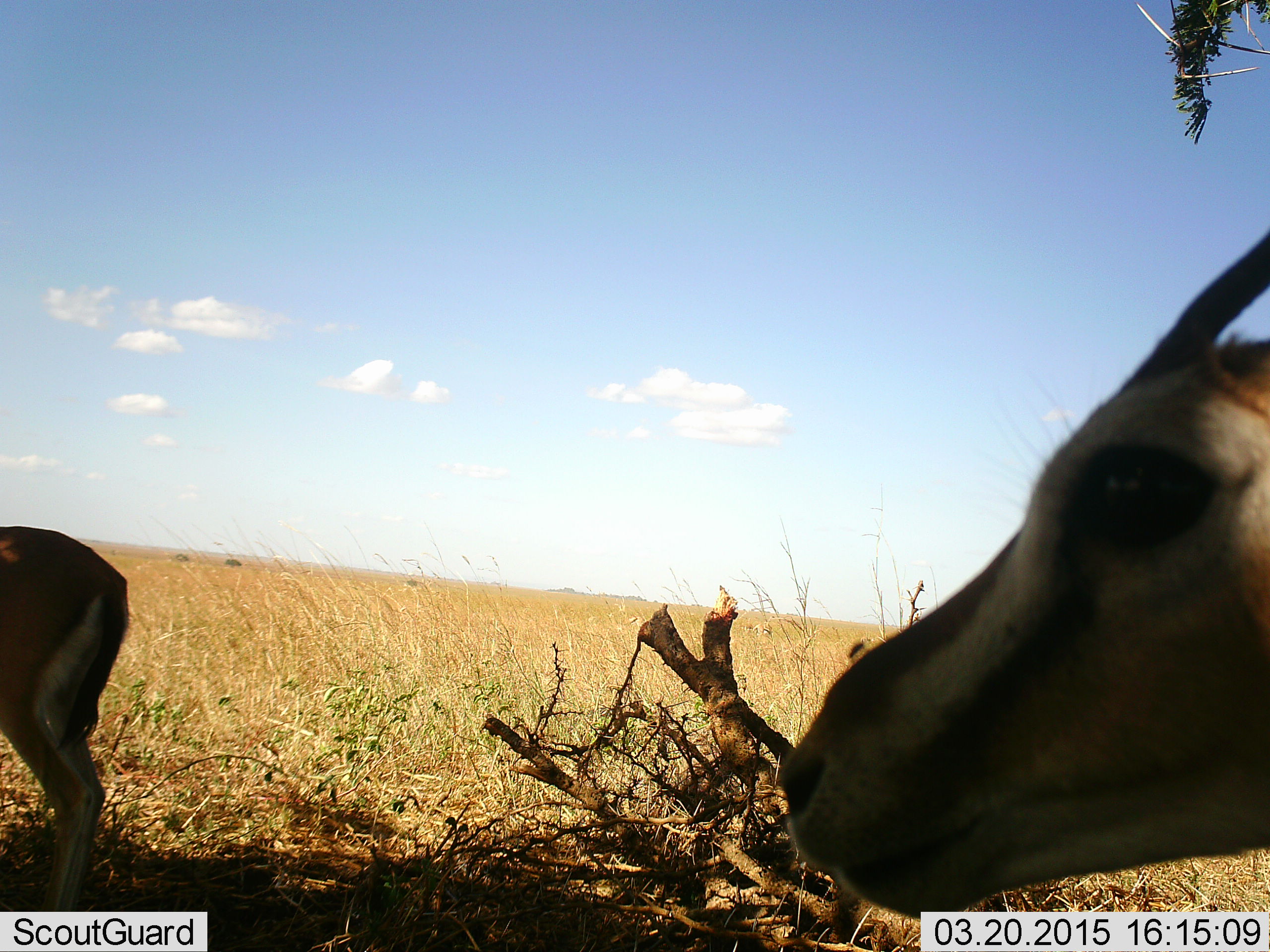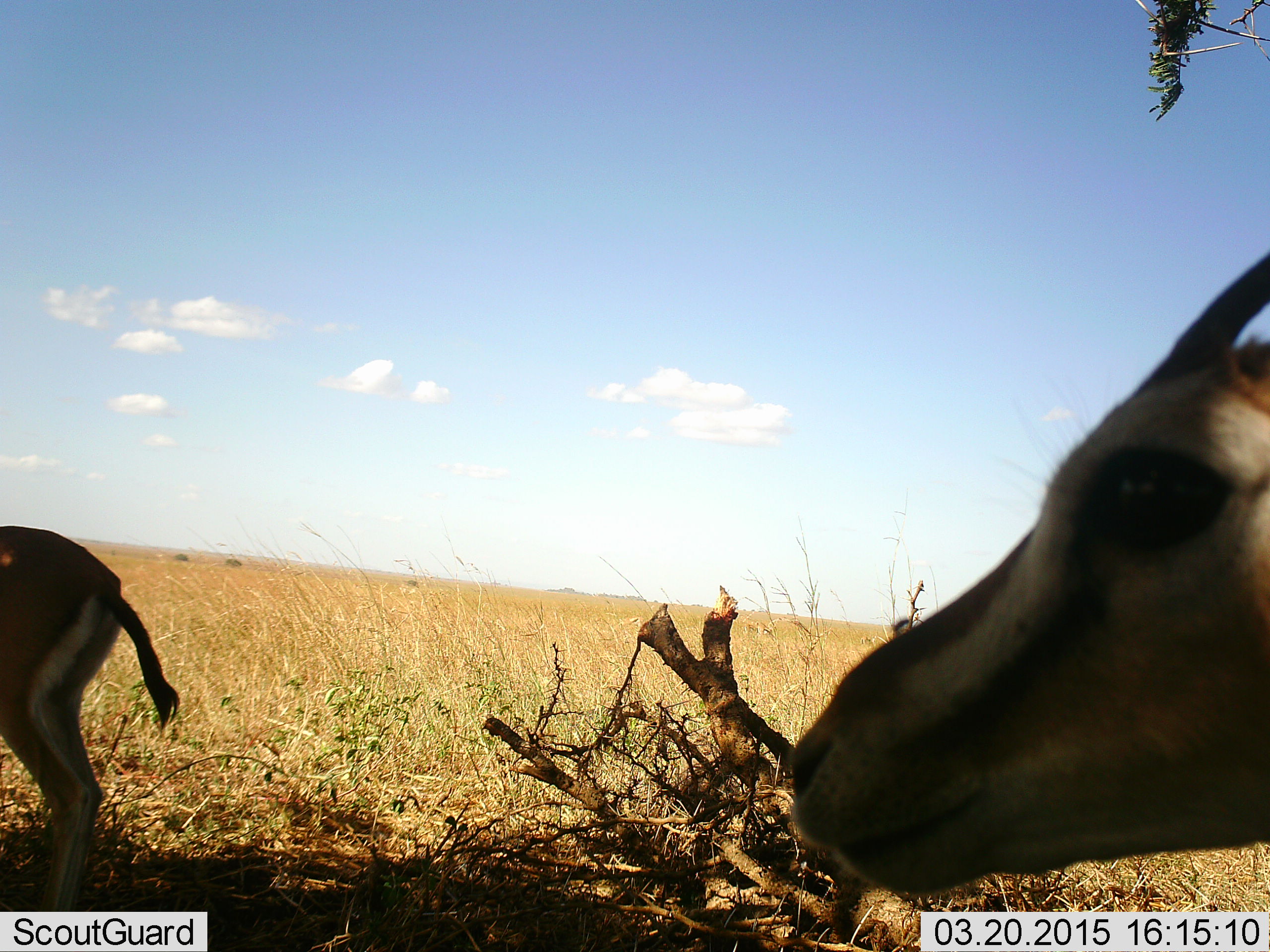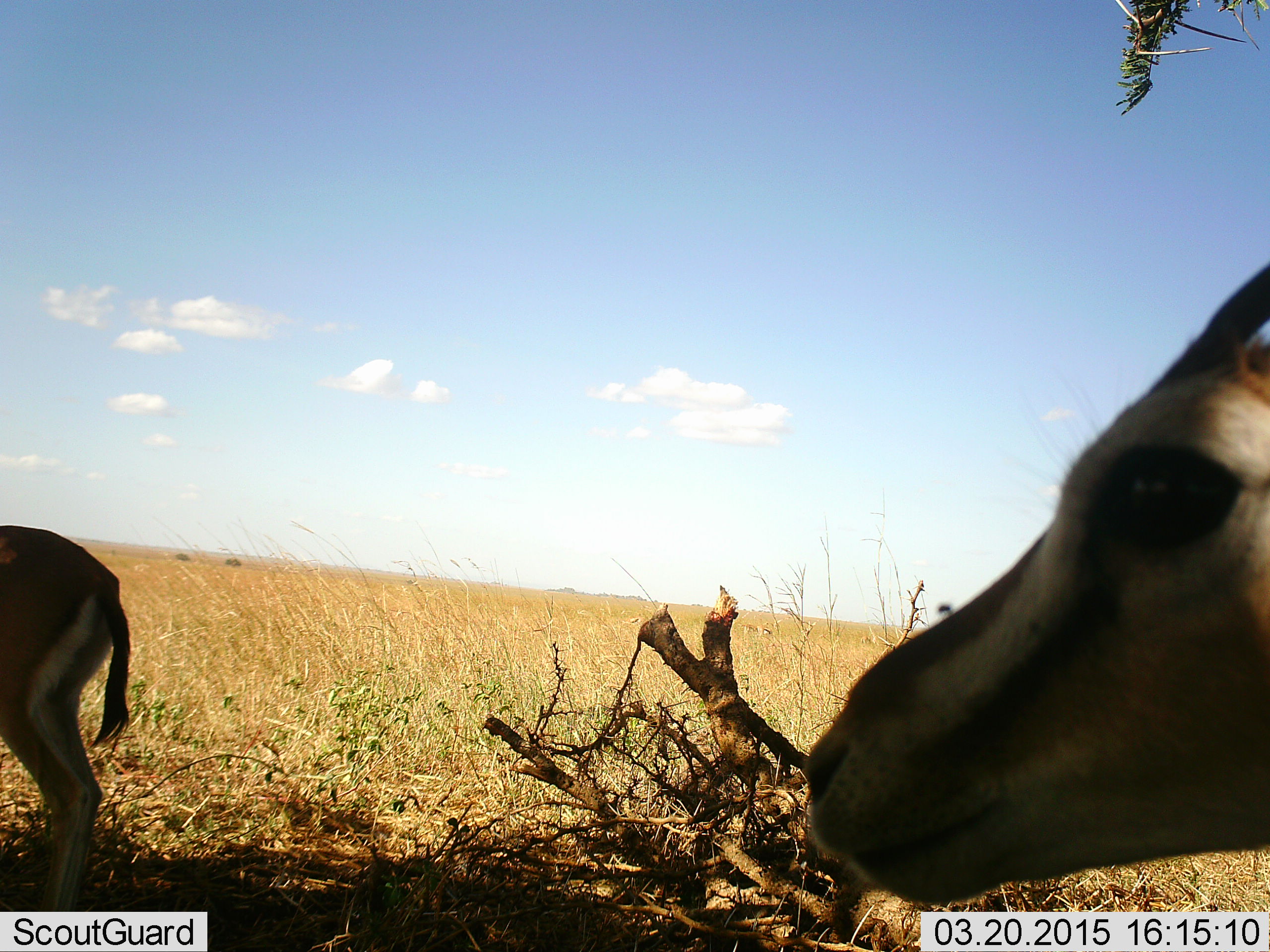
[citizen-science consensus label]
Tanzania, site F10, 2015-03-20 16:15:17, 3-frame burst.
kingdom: Animalia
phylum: Chordata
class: Mammalia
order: Artiodactyla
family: Bovidae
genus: Eudorcas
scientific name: Eudorcas thomsonii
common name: thomson's gazelle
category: gazellethomsons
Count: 2.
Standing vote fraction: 80%.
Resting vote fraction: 0%.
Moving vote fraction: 10%.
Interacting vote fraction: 0%.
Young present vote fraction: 10%.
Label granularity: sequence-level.